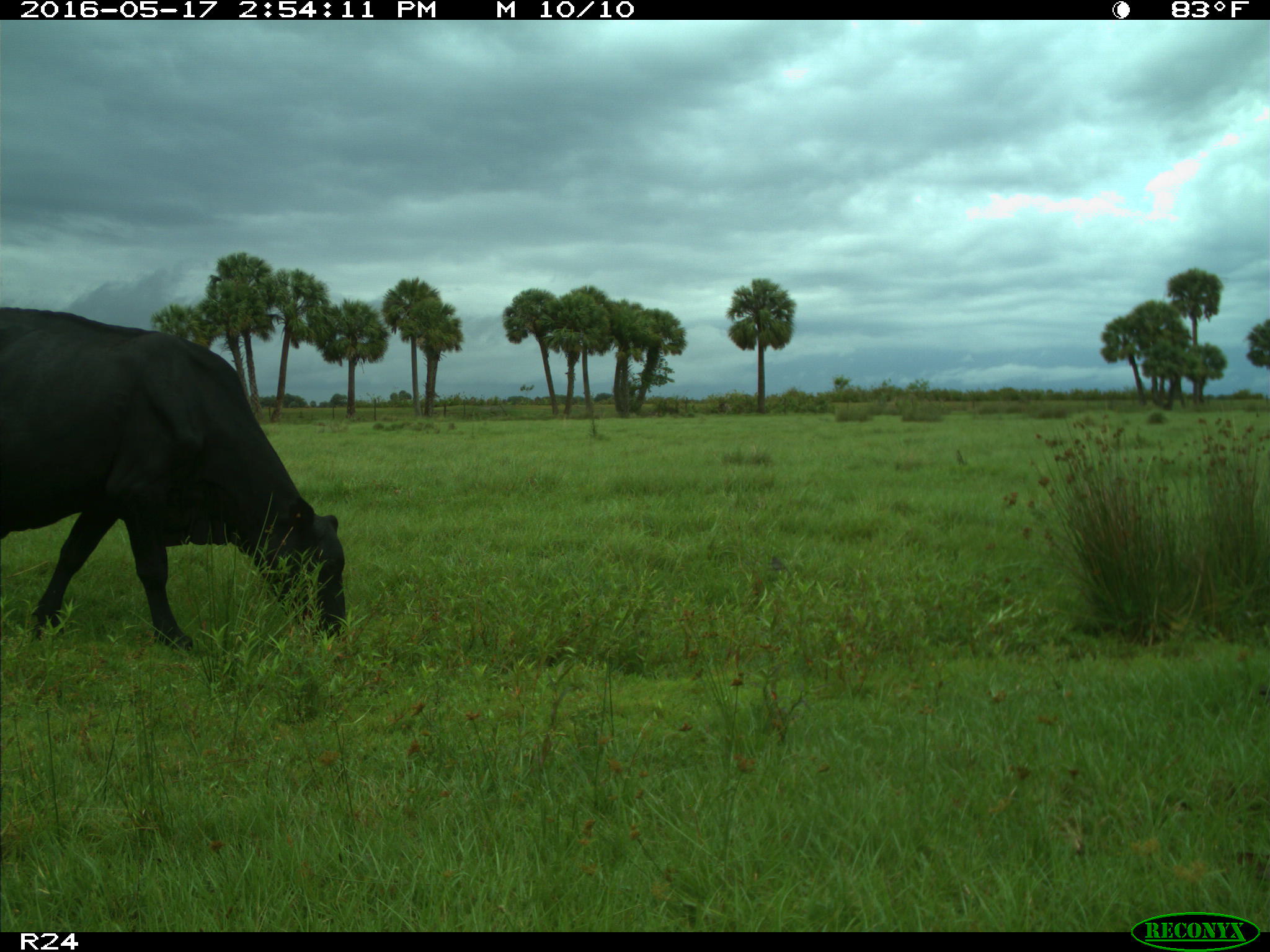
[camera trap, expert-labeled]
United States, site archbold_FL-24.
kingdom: Animalia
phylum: Chordata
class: Mammalia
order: Artiodactyla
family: Bovidae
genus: Bos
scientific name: Bos taurus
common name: domestic cow